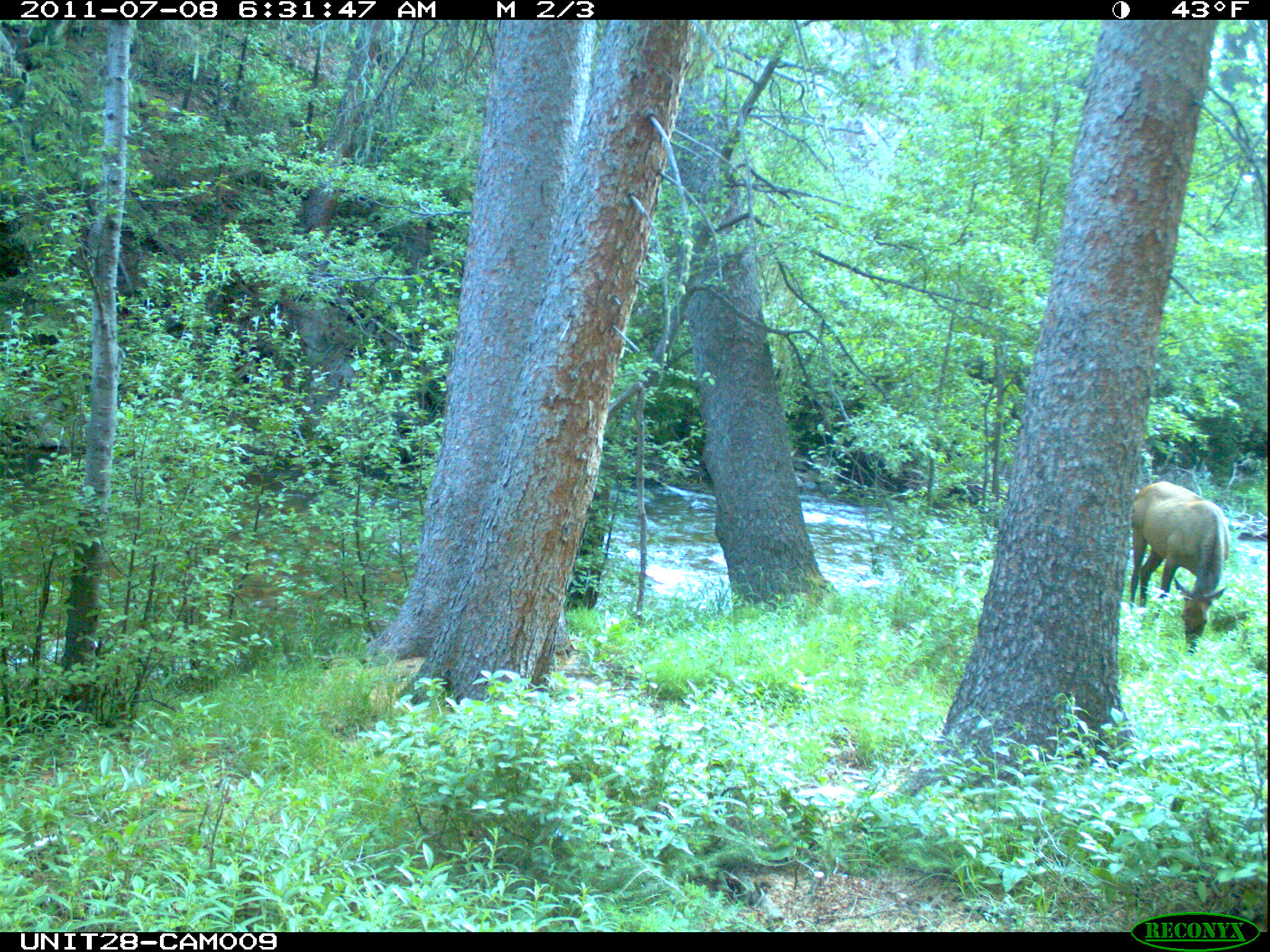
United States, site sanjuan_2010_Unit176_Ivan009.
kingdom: Animalia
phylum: Chordata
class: Mammalia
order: Artiodactyla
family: Cervidae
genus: Cervus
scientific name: Cervus elaphus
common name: red deer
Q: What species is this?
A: Cervus elaphus (red deer).